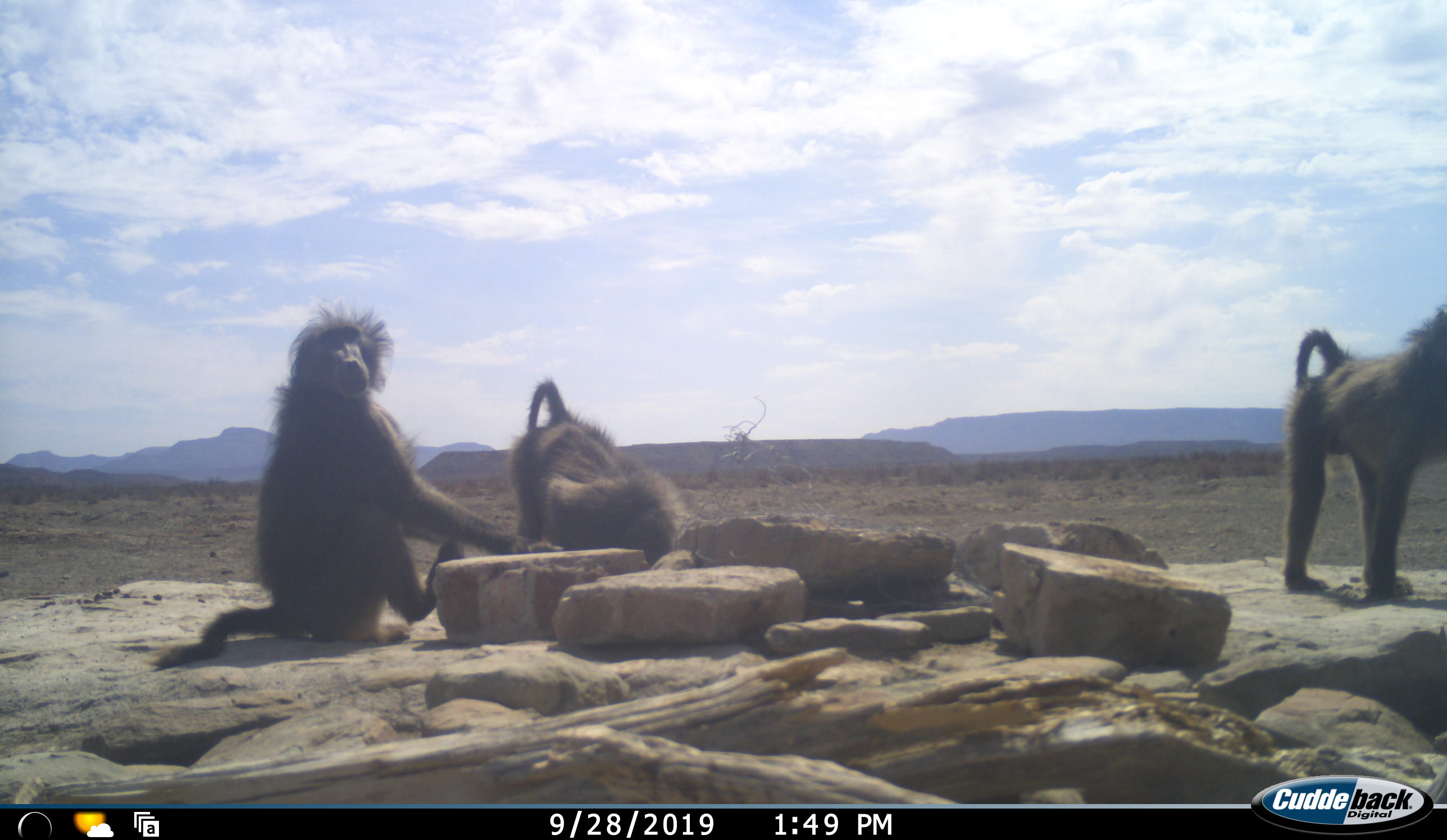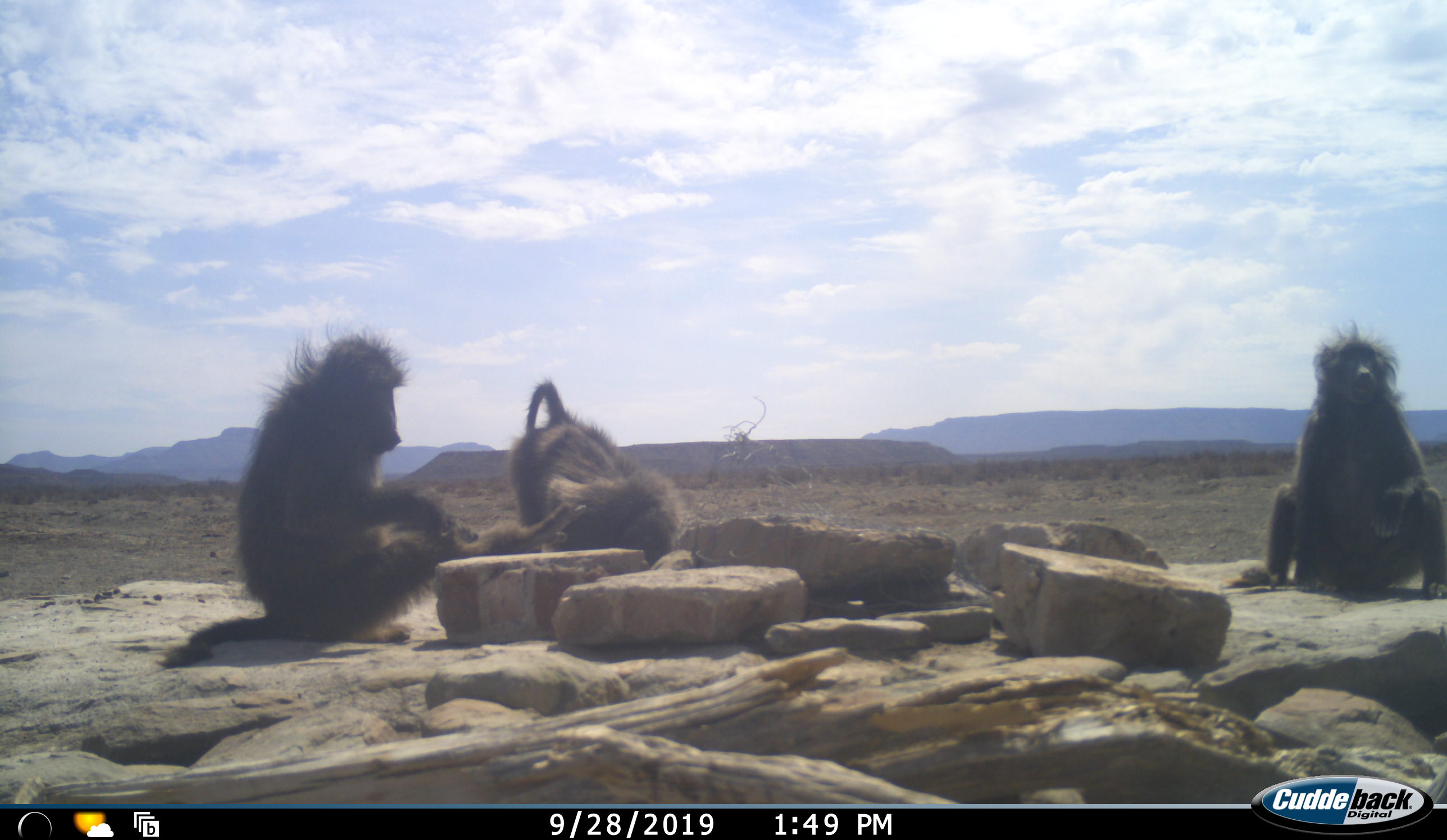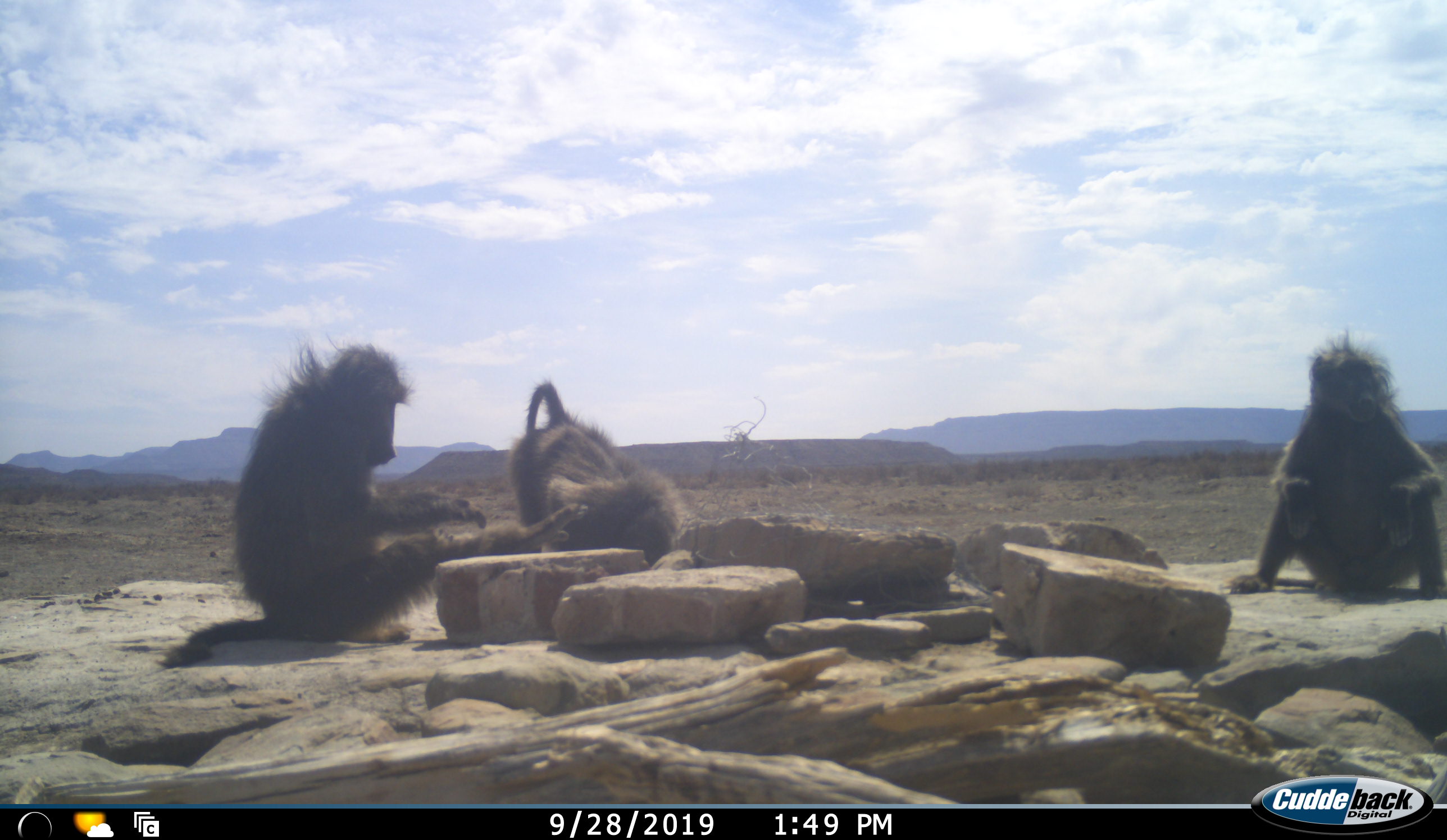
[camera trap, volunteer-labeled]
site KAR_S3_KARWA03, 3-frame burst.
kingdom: Animalia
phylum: Chordata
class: Mammalia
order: Primates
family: Cercopithecidae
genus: Papio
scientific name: Papio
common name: baboon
Baboon (Papio), count 3. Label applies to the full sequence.